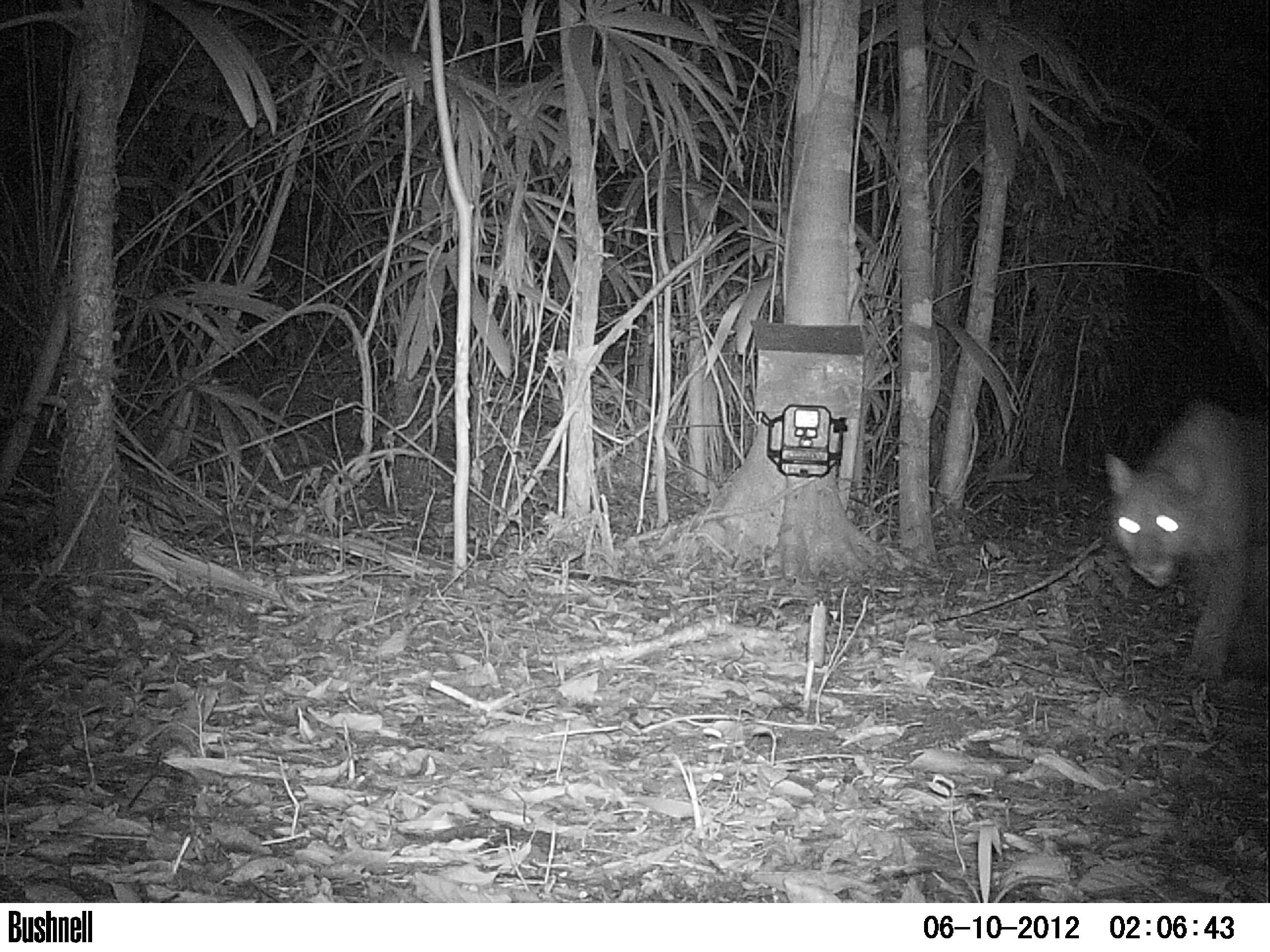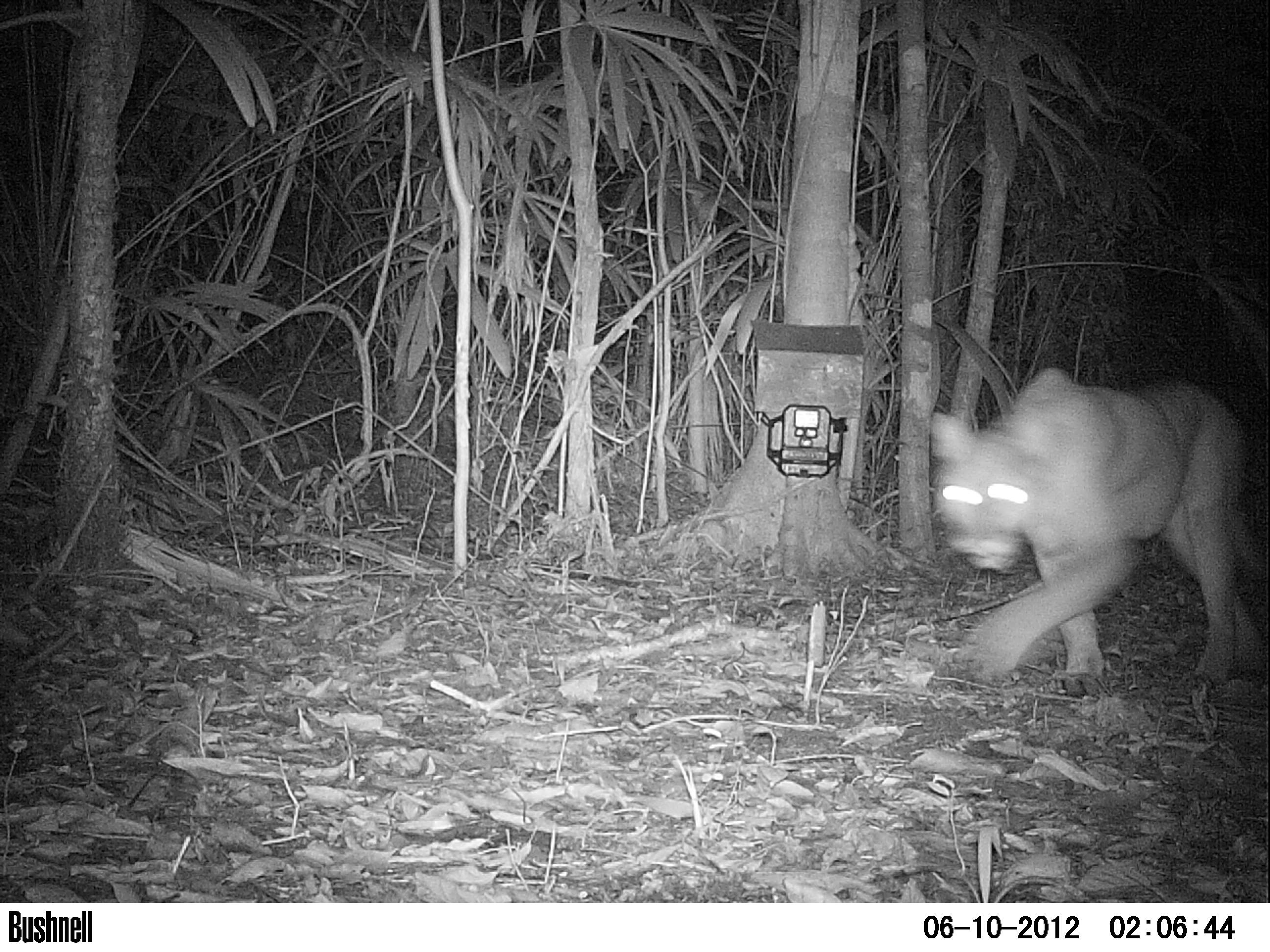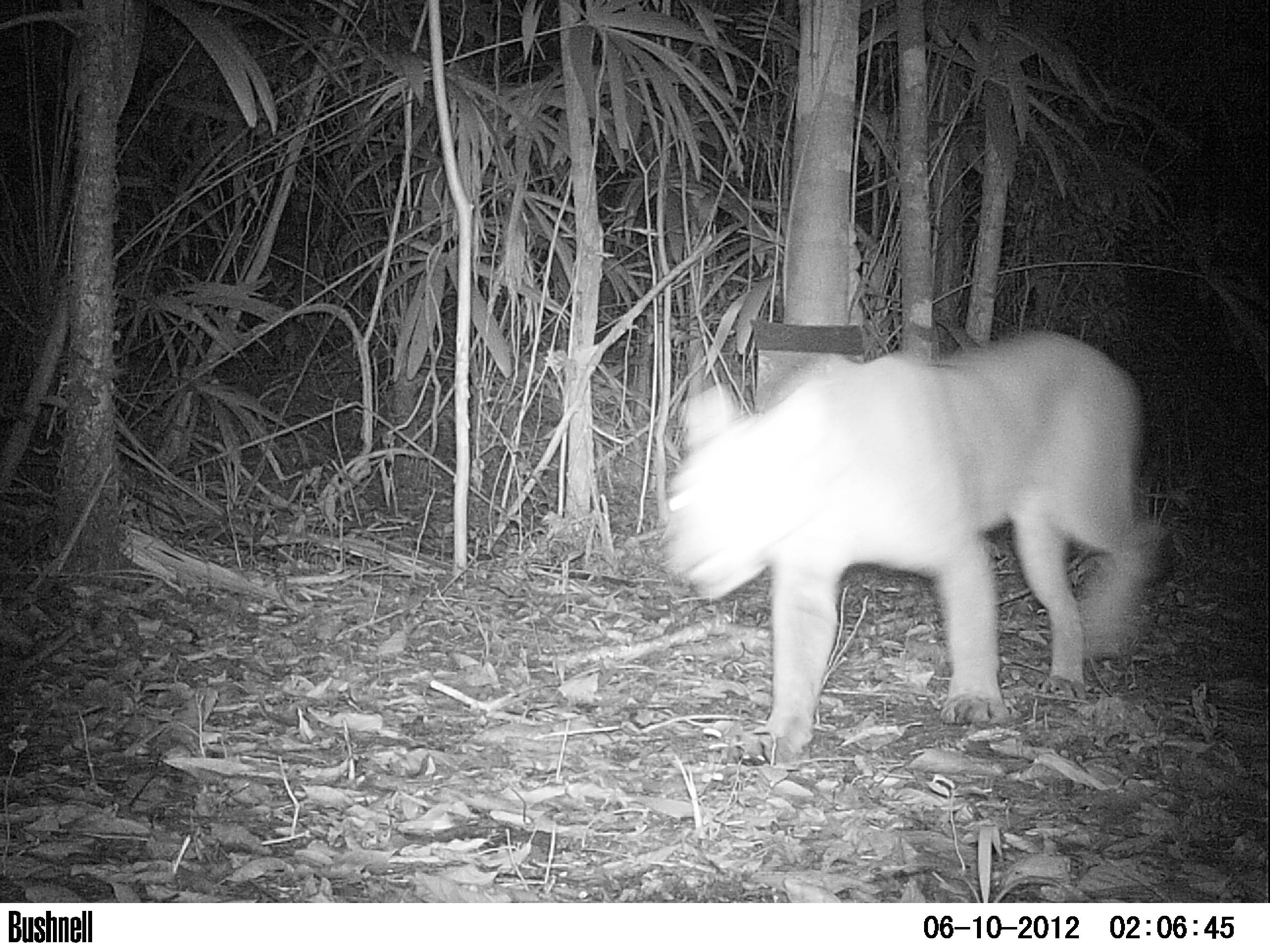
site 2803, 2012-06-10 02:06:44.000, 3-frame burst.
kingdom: Animalia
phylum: Chordata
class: Mammalia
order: Carnivora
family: Felidae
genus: Puma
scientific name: Puma concolor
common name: mountain lion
Puma concolor (mountain lion), count 1, age adult.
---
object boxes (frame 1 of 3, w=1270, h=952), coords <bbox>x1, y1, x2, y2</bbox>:
puma concolor: <bbox>1097, 395, 1270, 688</bbox>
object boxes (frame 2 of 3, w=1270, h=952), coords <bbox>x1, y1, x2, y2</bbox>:
puma concolor: <bbox>918, 361, 1270, 706</bbox>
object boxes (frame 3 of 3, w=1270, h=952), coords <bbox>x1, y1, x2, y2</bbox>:
puma concolor: <bbox>661, 322, 1170, 763</bbox>